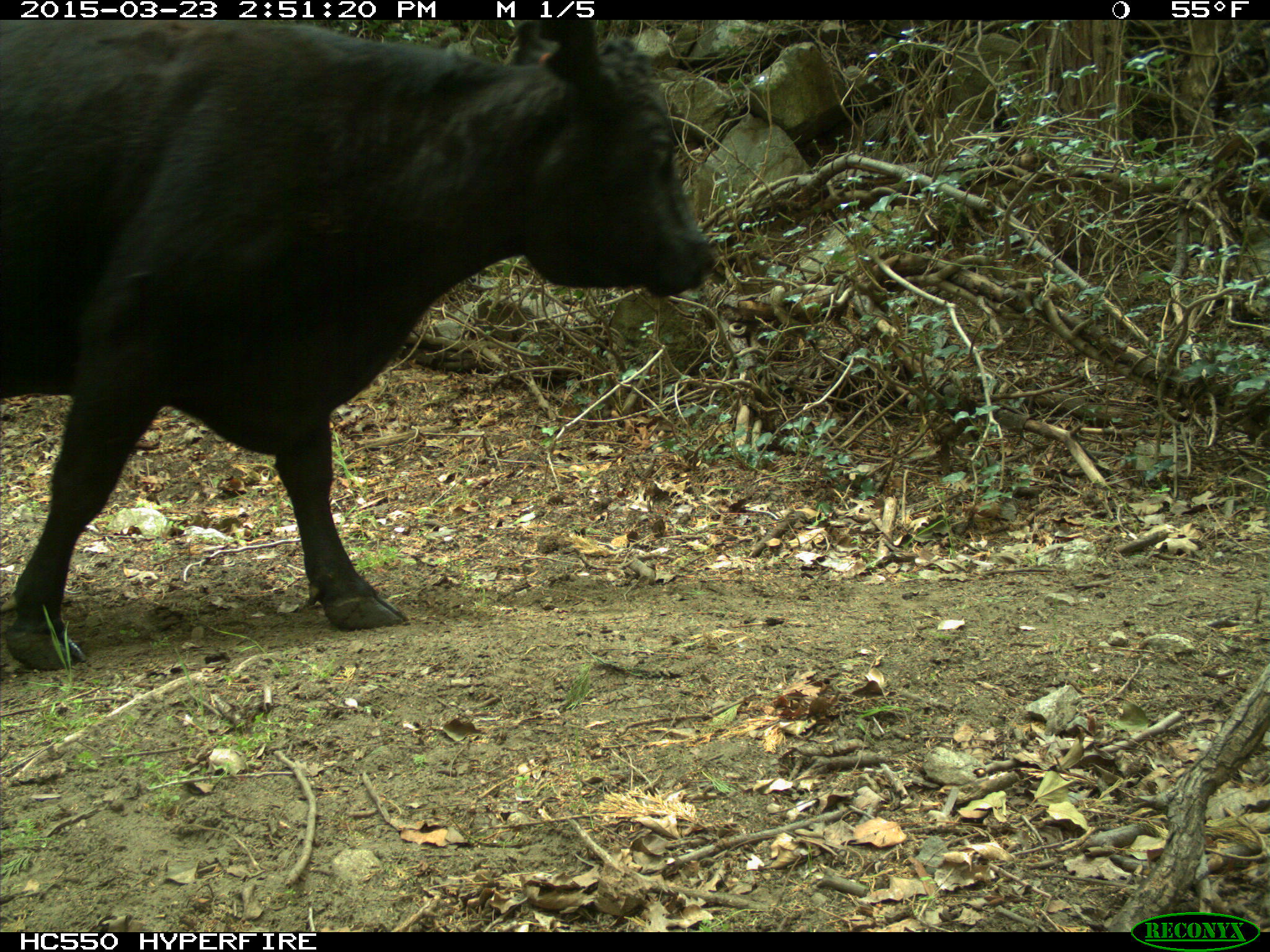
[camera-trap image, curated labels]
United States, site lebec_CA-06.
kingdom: Animalia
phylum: Chordata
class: Mammalia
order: Artiodactyla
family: Bovidae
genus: Bos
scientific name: Bos taurus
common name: domestic cow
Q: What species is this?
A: Bos taurus (domestic cow).